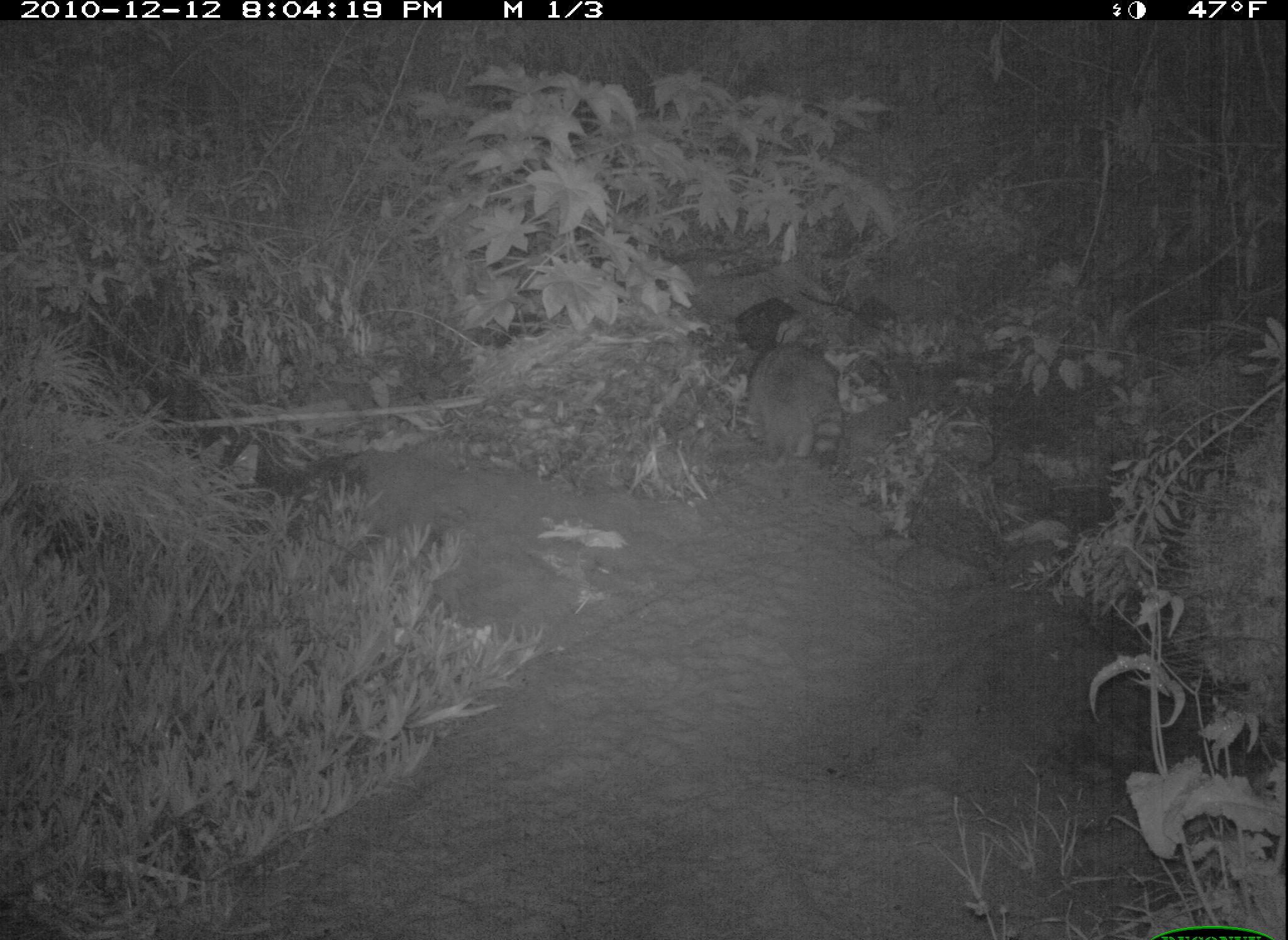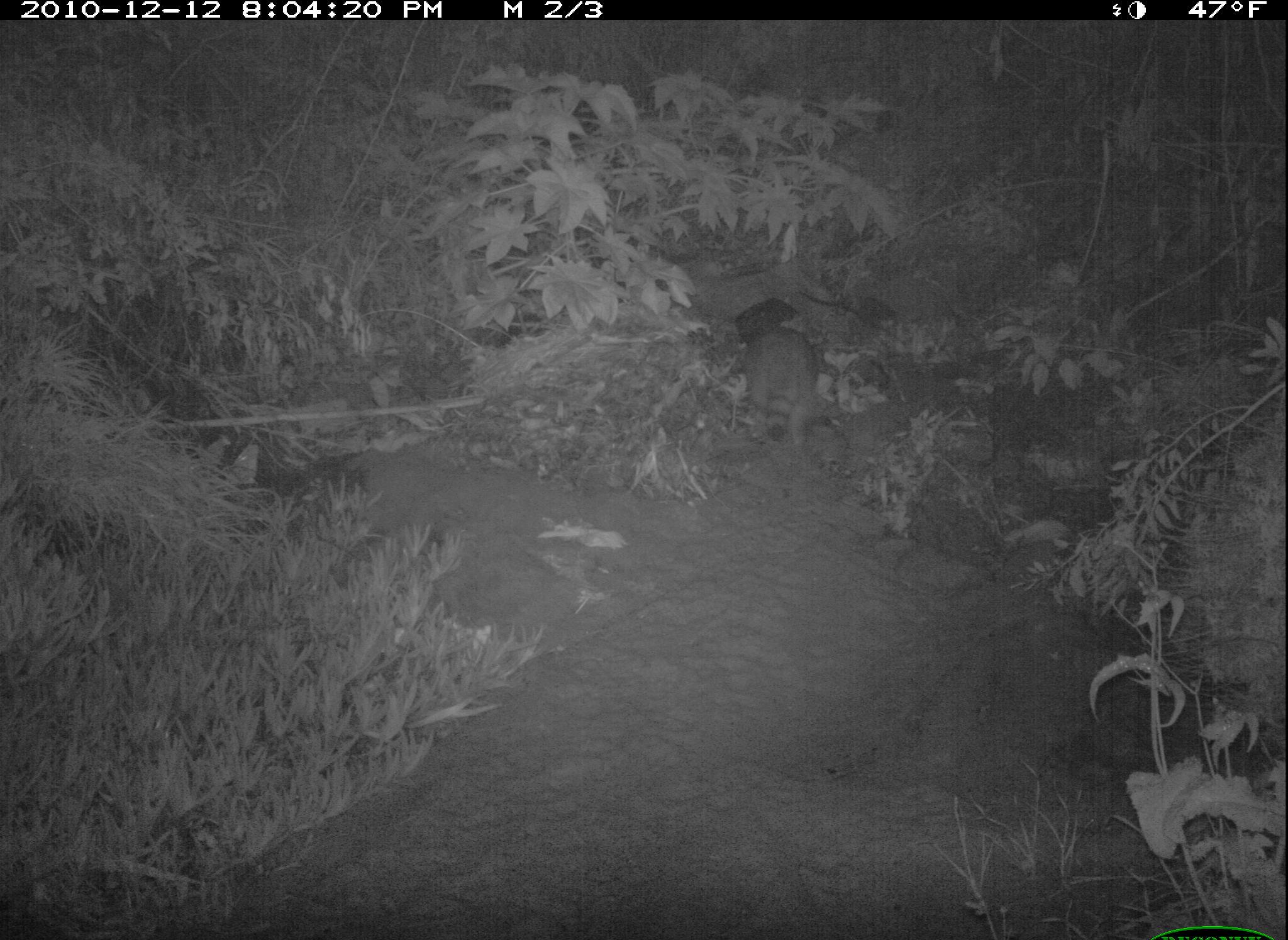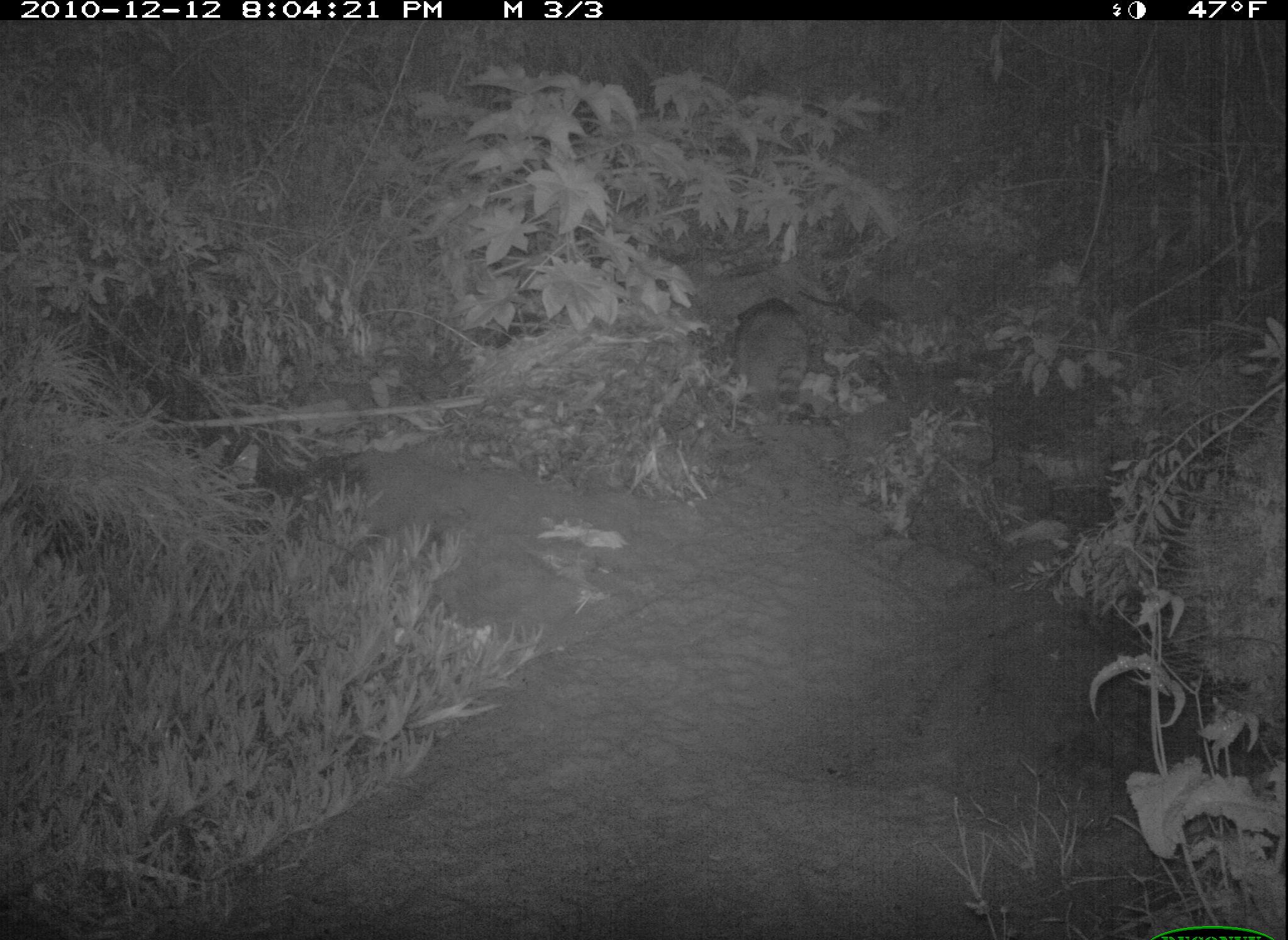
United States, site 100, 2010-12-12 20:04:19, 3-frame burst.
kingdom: Animalia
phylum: Chordata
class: Mammalia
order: Carnivora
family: Procyonidae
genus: Procyon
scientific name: Procyon lotor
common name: raccoon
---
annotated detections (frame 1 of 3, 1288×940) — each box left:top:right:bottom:
raccoon: 718:325:855:491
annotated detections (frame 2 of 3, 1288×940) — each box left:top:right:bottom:
raccoon: 728:304:876:462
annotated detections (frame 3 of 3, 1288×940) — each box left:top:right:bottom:
raccoon: 718:287:829:433